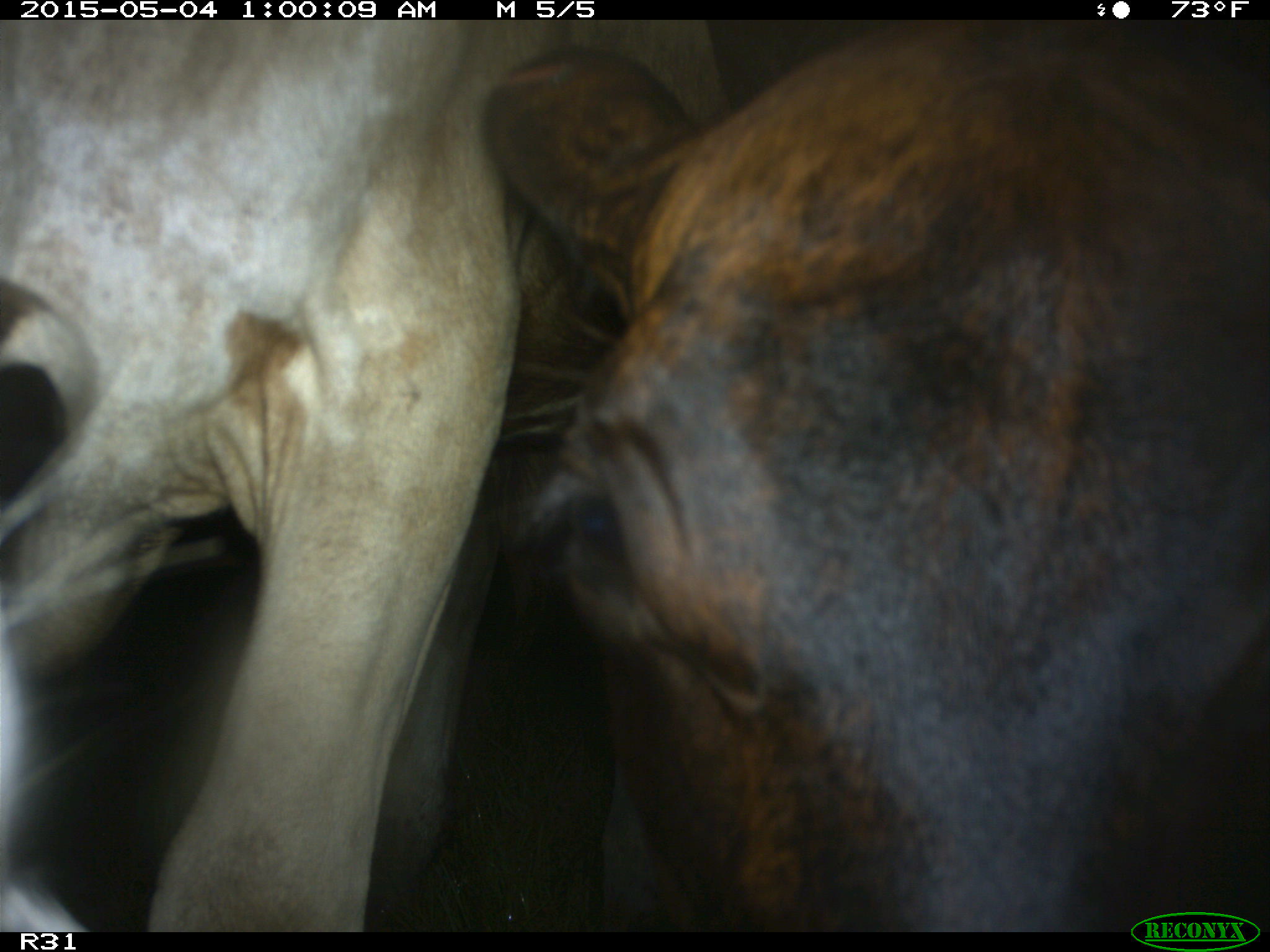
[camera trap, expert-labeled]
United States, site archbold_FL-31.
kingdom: Animalia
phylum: Chordata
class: Mammalia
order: Artiodactyla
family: Bovidae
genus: Bos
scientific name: Bos taurus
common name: domestic cow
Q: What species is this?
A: Bos taurus (domestic cow).